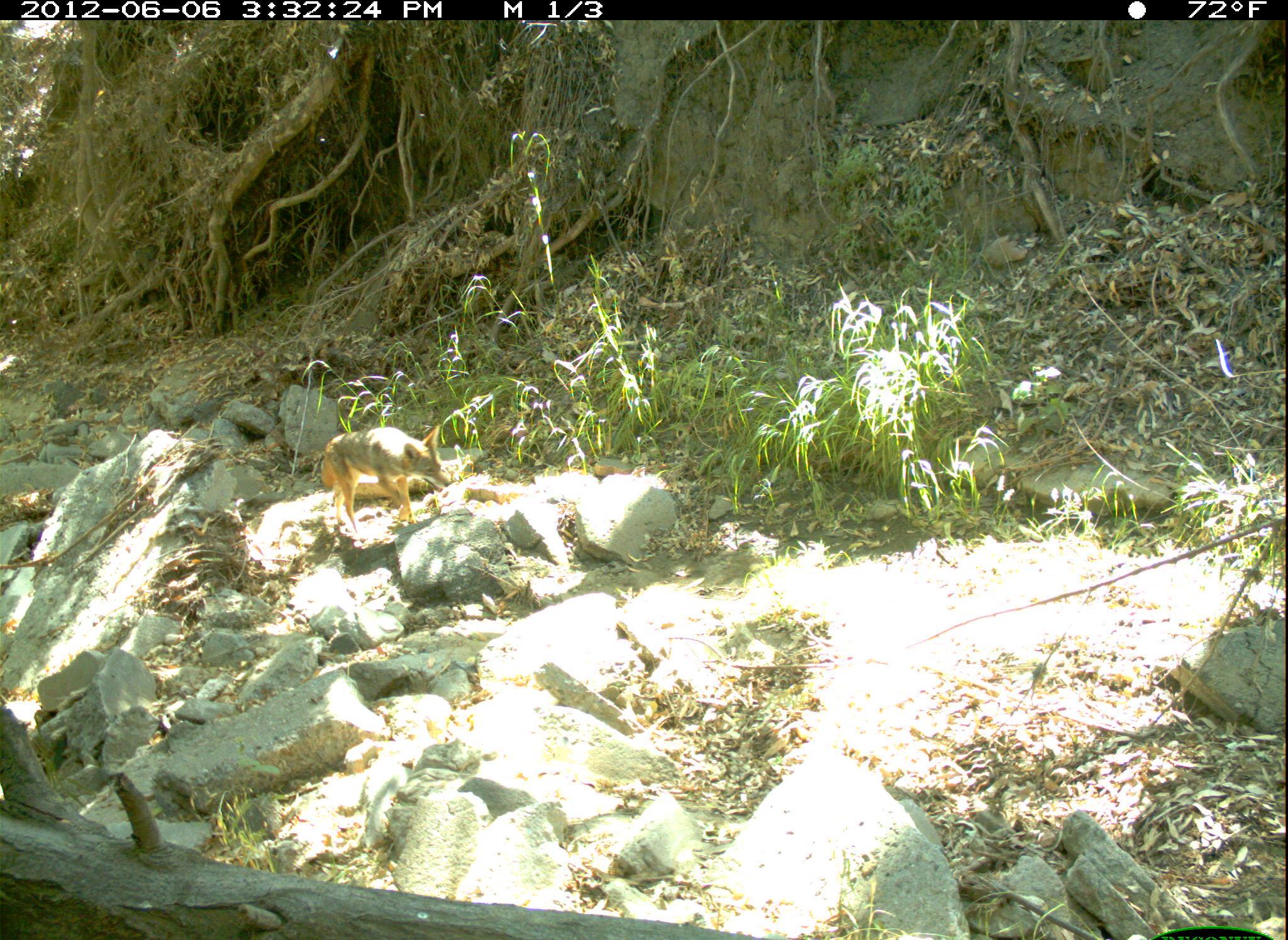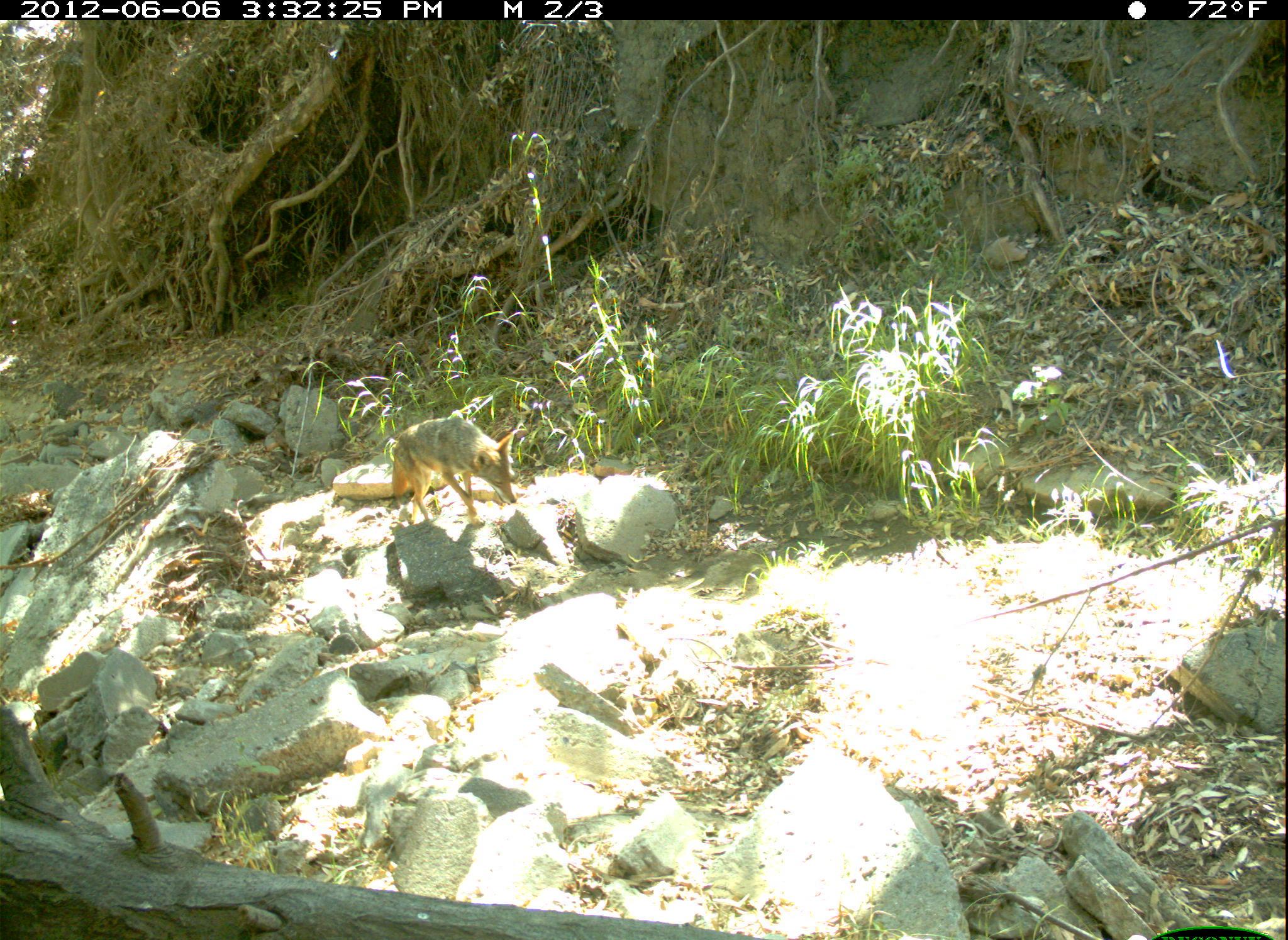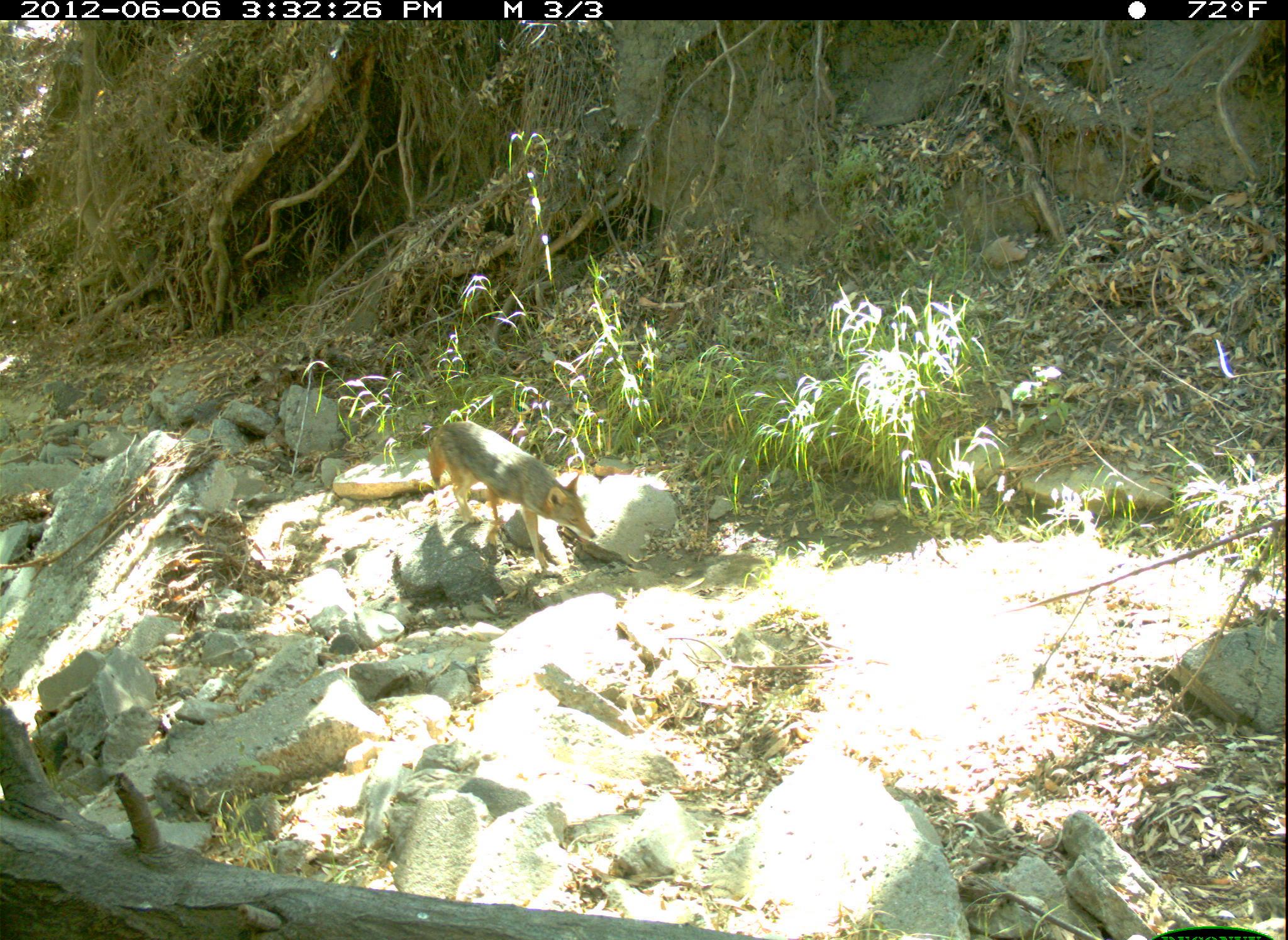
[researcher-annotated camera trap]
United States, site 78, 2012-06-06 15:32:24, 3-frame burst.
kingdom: Animalia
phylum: Chordata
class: Mammalia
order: Carnivora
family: Canidae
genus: Canis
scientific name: Canis latrans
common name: coyote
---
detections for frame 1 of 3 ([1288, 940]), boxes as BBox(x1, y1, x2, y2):
coyote: BBox(317, 417, 457, 543)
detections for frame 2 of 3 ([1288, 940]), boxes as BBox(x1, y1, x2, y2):
coyote: BBox(378, 410, 543, 534)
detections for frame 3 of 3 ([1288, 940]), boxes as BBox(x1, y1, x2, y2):
coyote: BBox(415, 409, 604, 586)